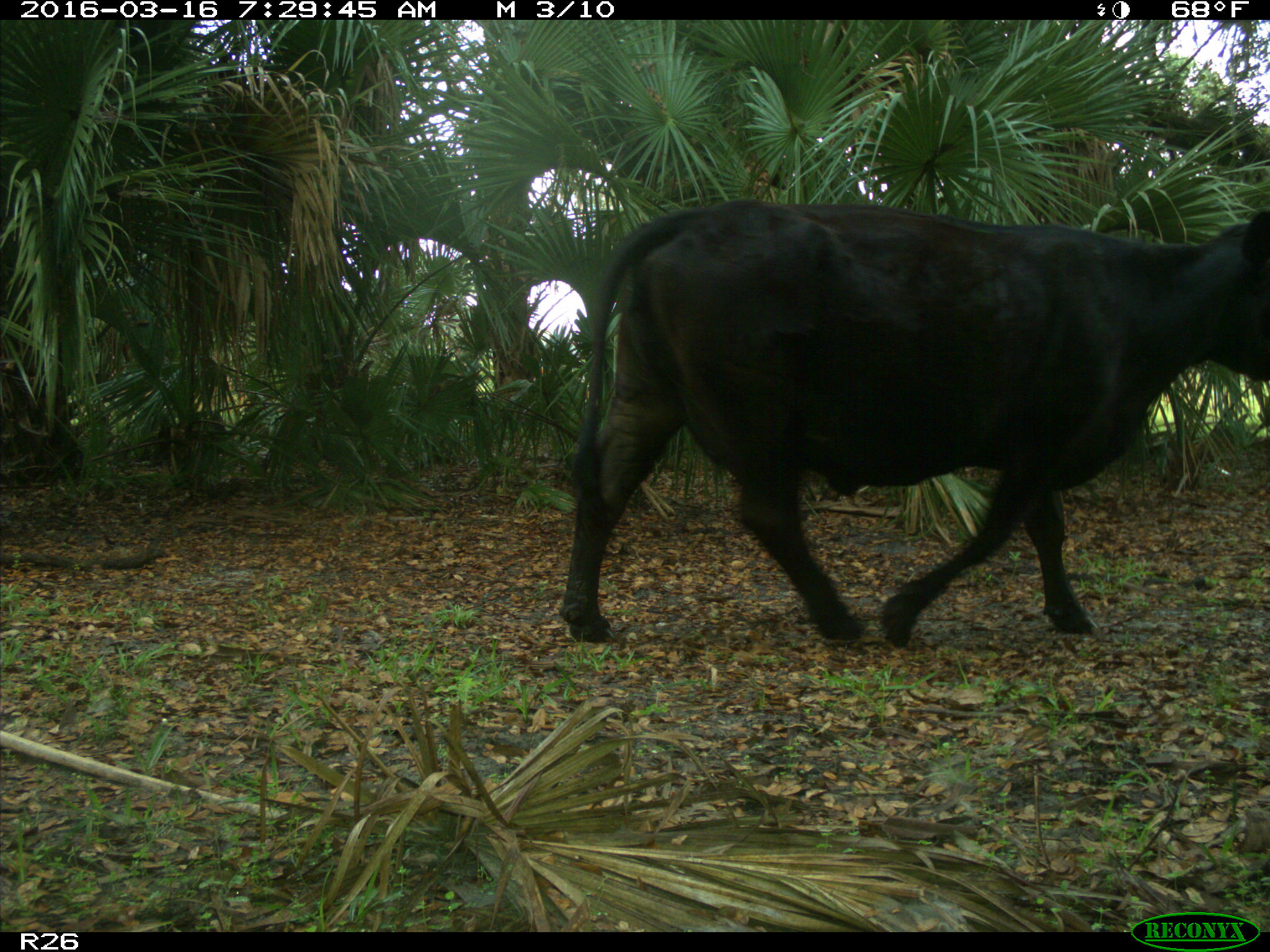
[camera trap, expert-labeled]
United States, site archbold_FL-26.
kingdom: Animalia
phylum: Chordata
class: Mammalia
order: Artiodactyla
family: Bovidae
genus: Bos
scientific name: Bos taurus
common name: domestic cow